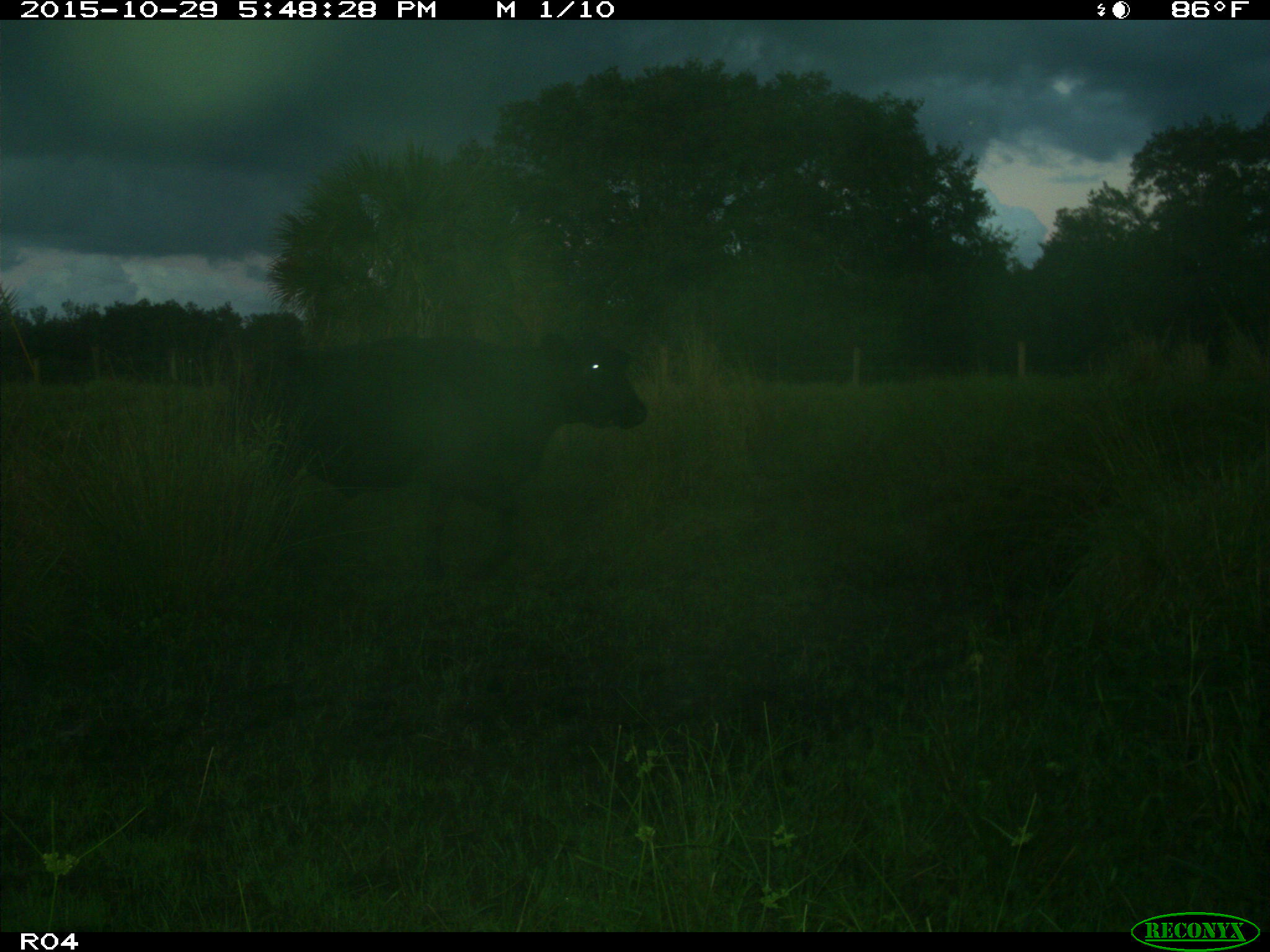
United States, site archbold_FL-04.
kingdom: Animalia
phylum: Chordata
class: Mammalia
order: Artiodactyla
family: Bovidae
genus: Bos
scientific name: Bos taurus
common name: domestic cow